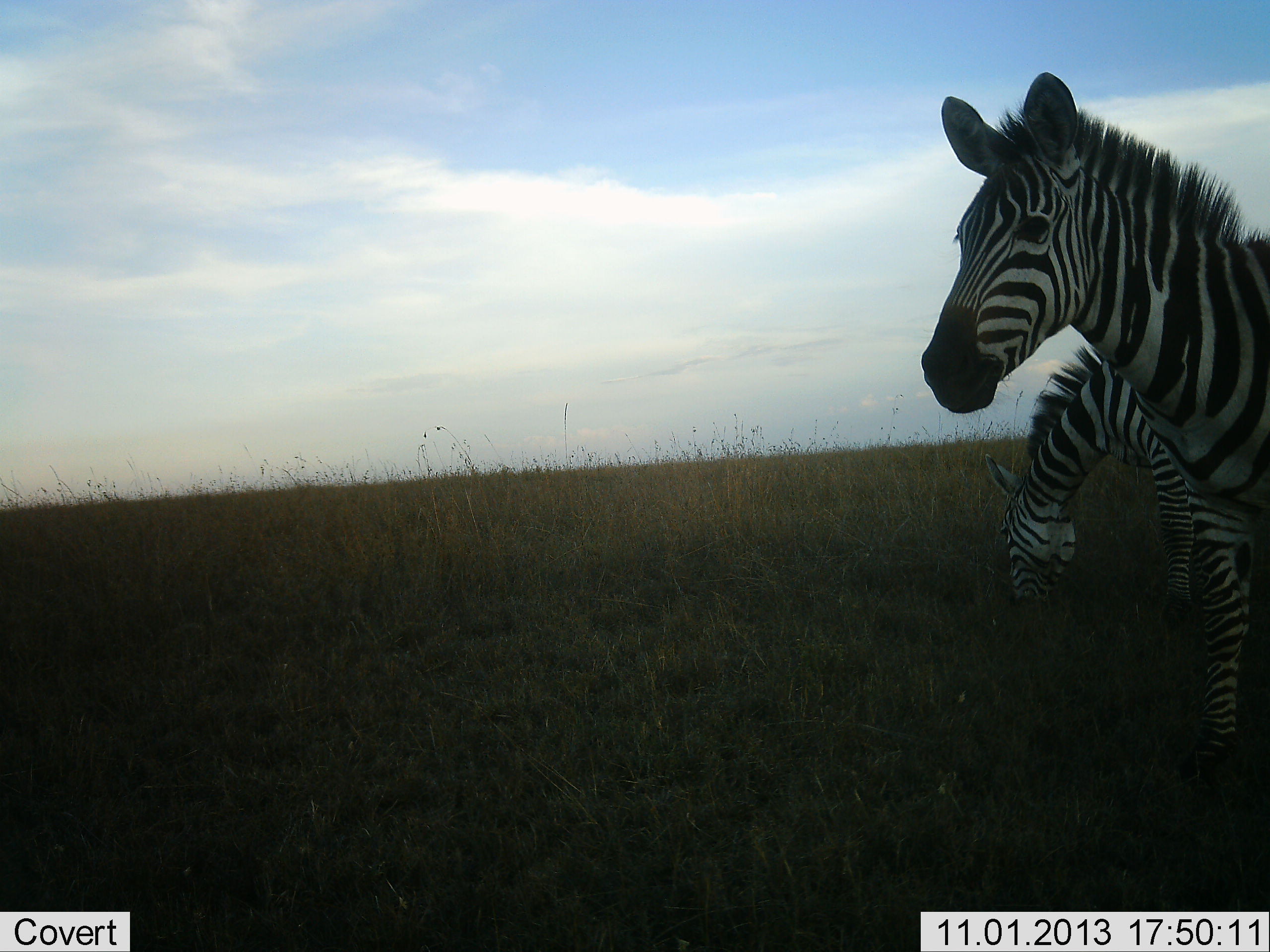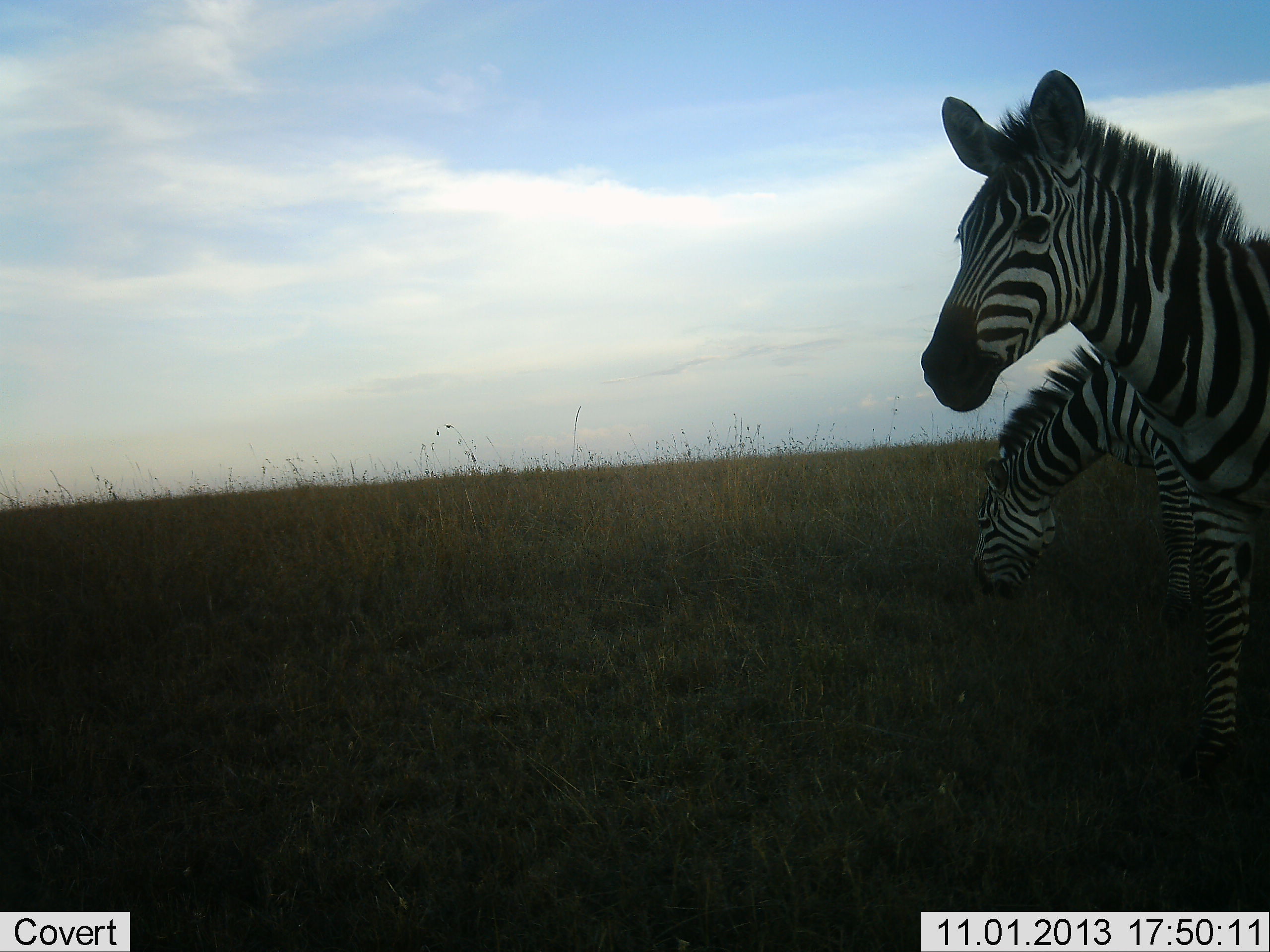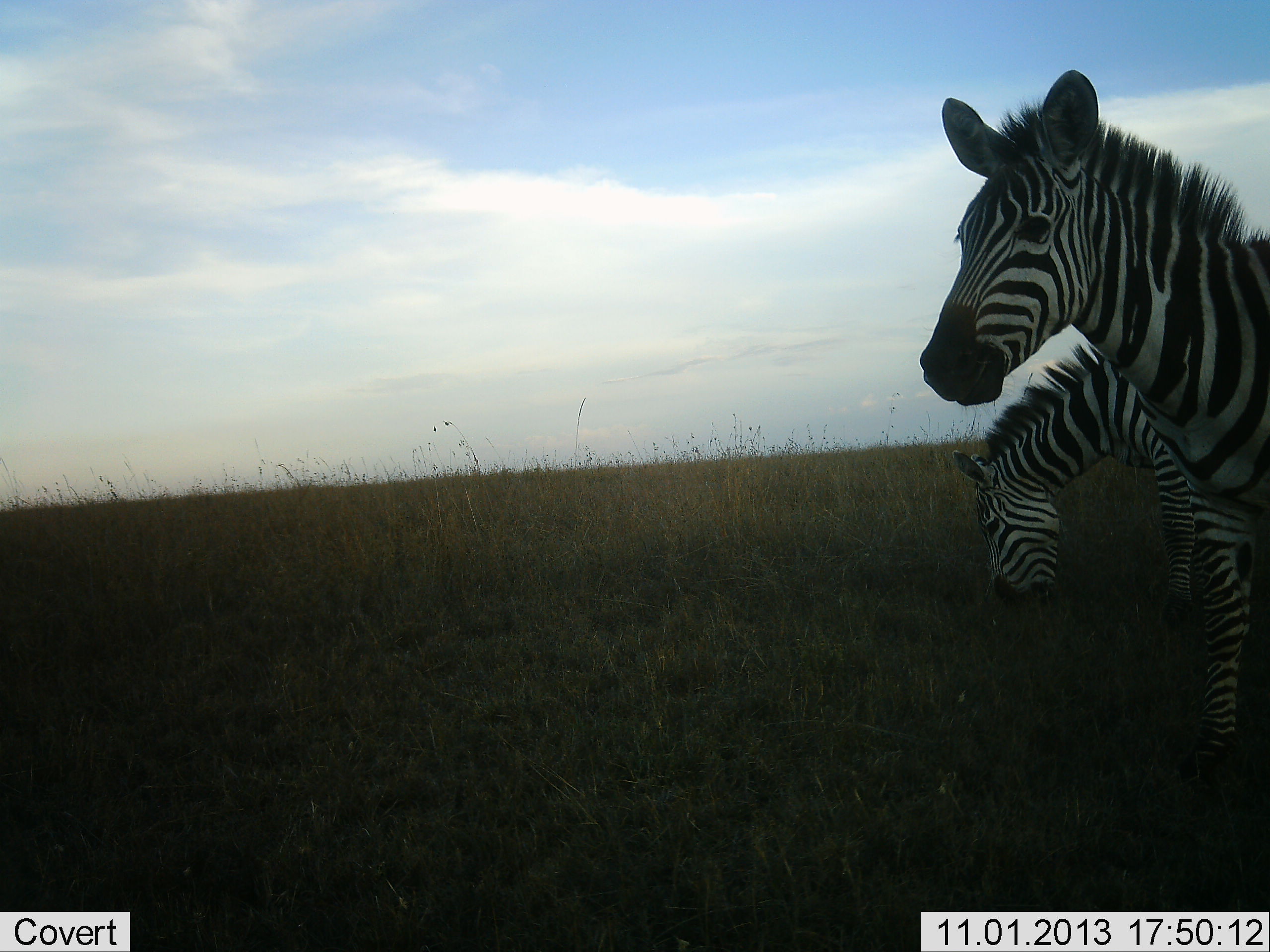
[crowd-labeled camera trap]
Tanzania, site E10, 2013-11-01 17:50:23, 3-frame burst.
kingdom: Animalia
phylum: Chordata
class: Mammalia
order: Perissodactyla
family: Equidae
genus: Equus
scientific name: Equus quagga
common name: plains zebra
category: zebra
Zebra (plains zebra) (Equus quagga), count 2. Behavior (volunteer vote fractions): standing 67%, resting 6%, moving 6%, interacting 0%. Young present (vote fraction): 0%. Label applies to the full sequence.